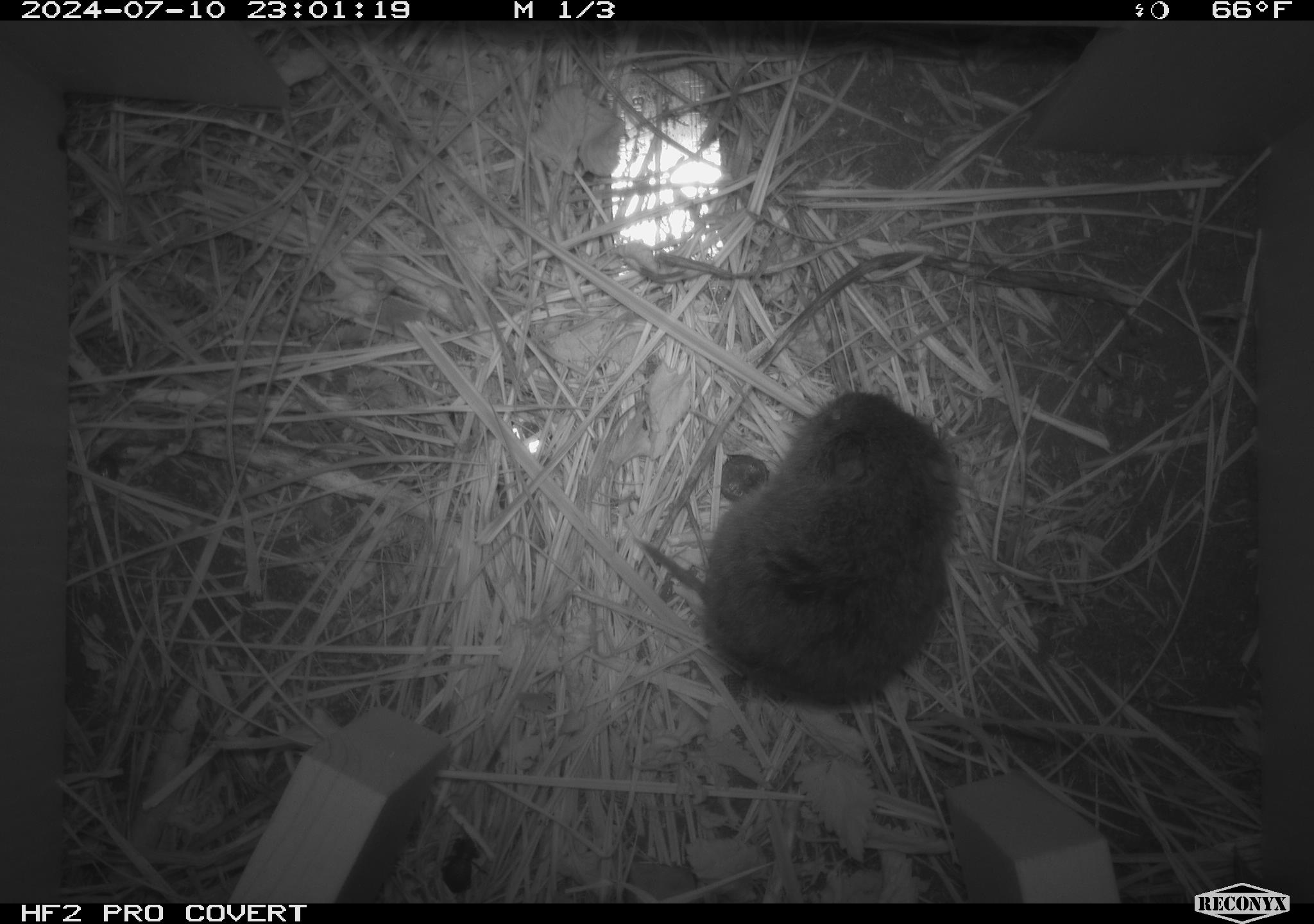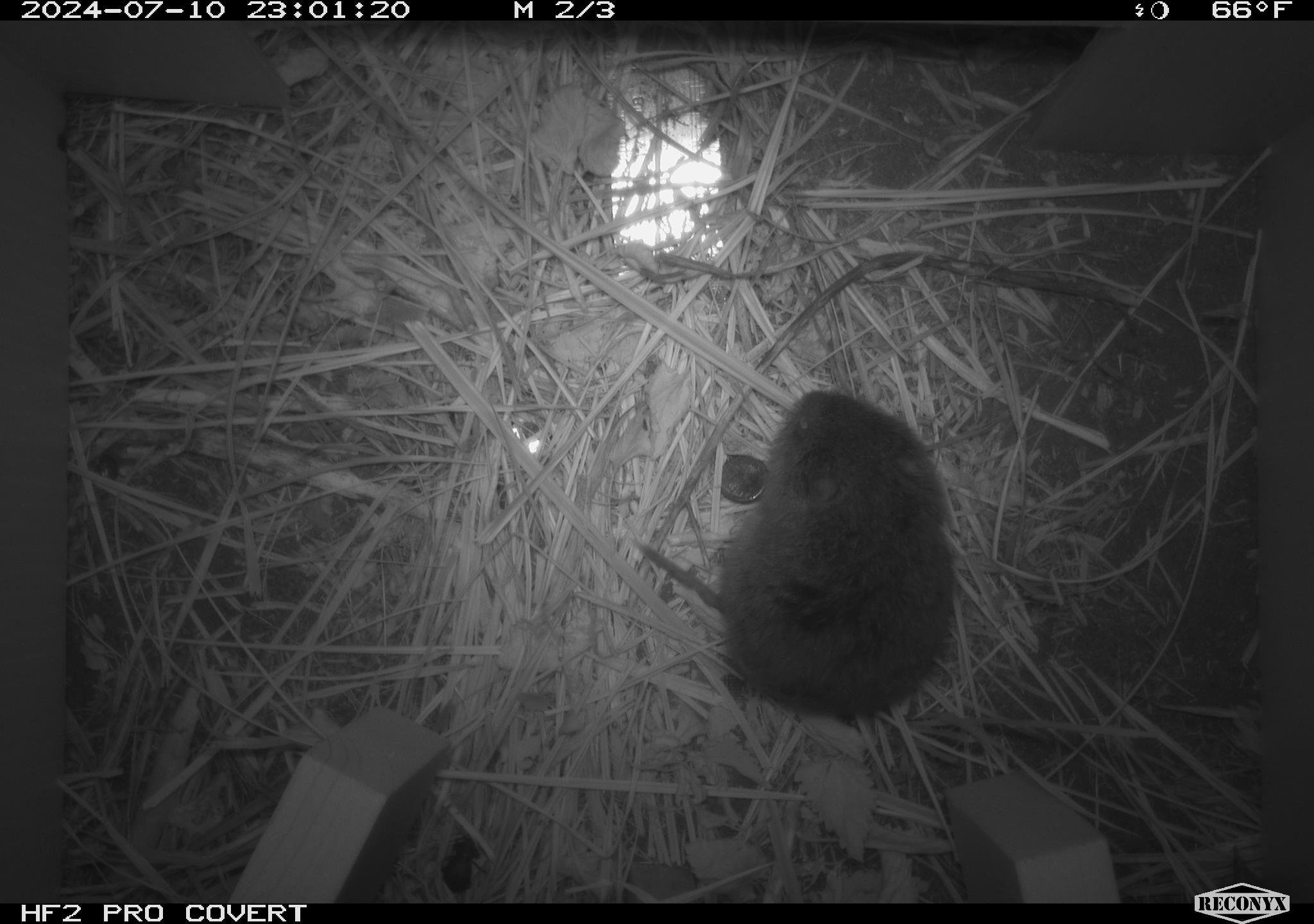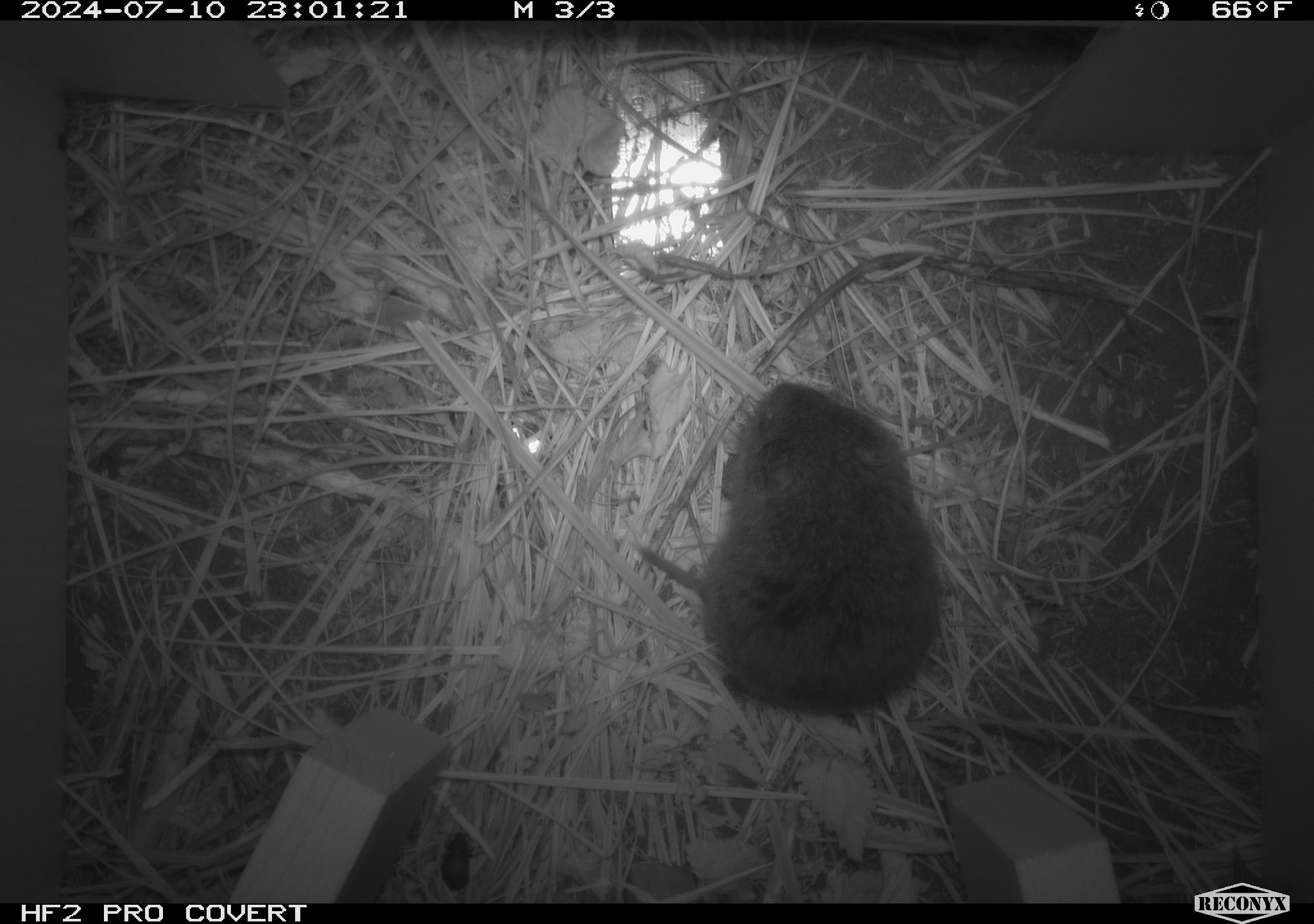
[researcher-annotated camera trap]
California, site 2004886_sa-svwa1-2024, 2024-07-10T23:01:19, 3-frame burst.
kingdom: Animalia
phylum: Chordata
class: Mammalia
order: Rodentia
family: Cricetidae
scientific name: Arvicolinae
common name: voles, lemmings, and muskrats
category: arvicolinae subfamily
Arvicolinae subfamily (voles, lemmings, and muskrats) (Arvicolinae).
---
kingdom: Animalia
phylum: Arthropoda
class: Insecta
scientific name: Insecta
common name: insect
Insect (Insecta).